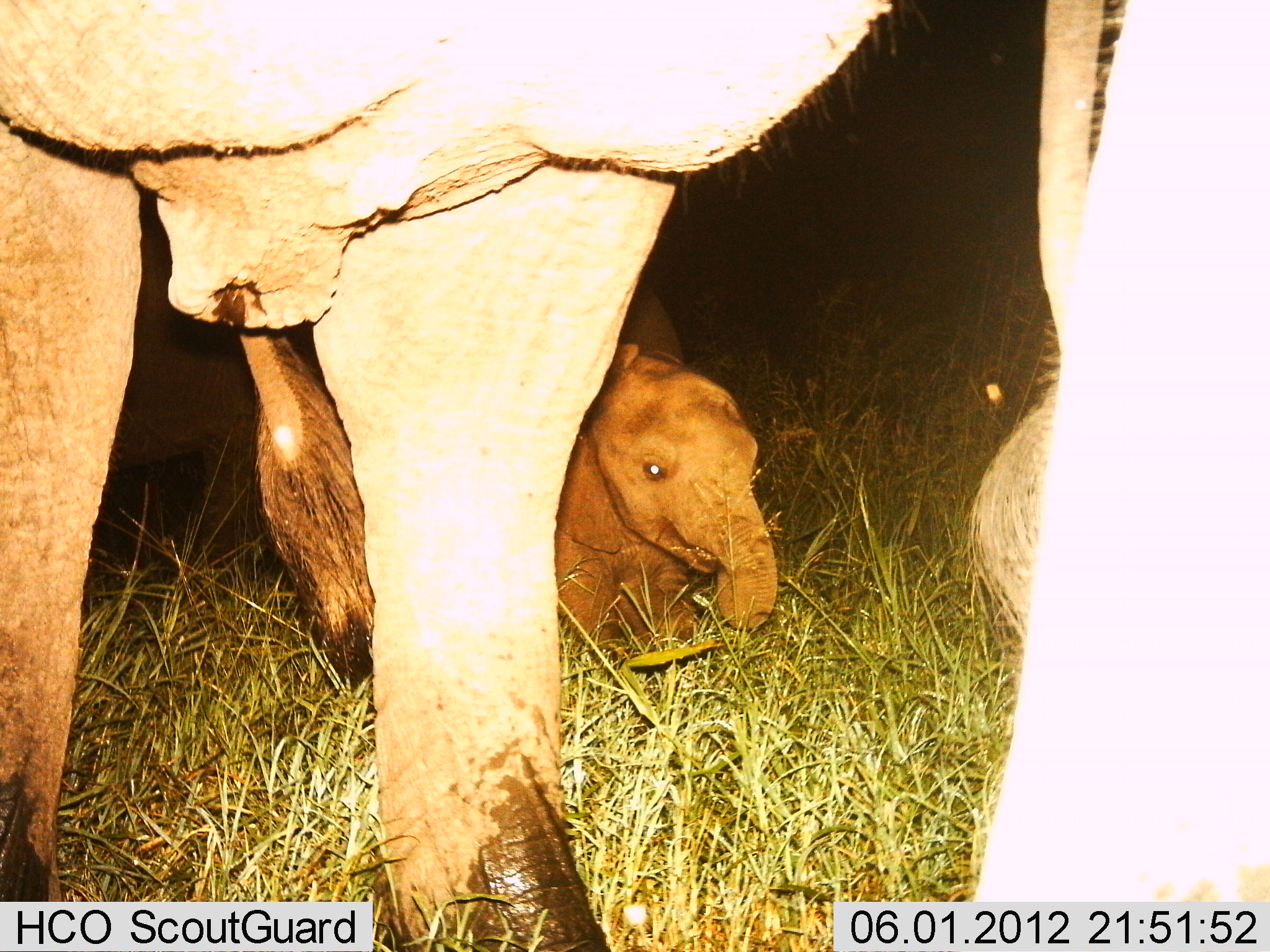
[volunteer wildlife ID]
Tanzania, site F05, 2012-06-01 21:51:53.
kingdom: Animalia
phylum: Chordata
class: Mammalia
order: Proboscidea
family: Elephantidae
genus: Loxodonta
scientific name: Loxodonta africana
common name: african bush elephant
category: elephant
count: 2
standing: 70%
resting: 60%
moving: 10%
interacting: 20%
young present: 90%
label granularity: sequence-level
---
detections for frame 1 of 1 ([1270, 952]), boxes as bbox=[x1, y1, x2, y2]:
animal: bbox=[0, 1, 1267, 952]; bbox=[523, 277, 780, 645]